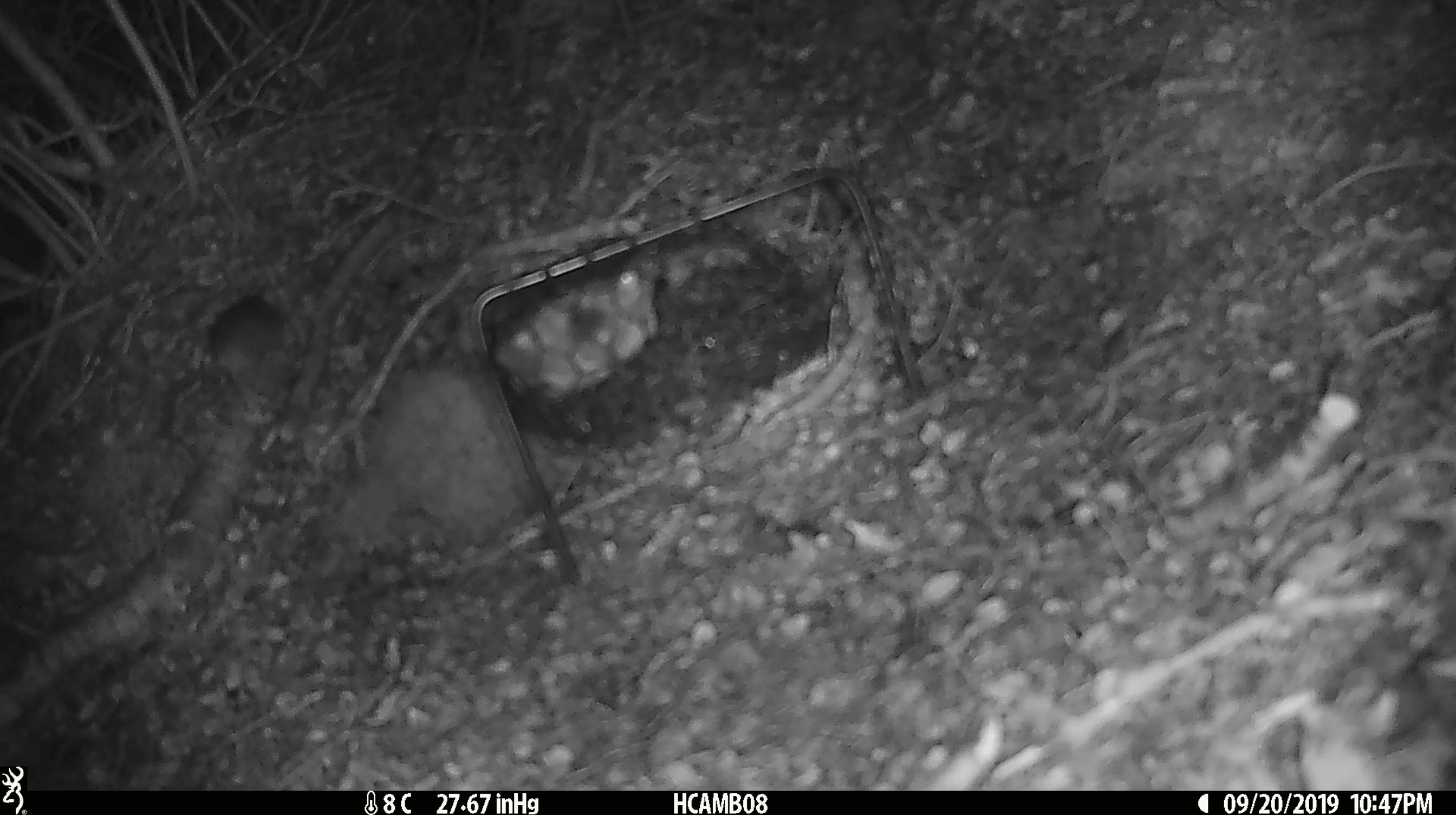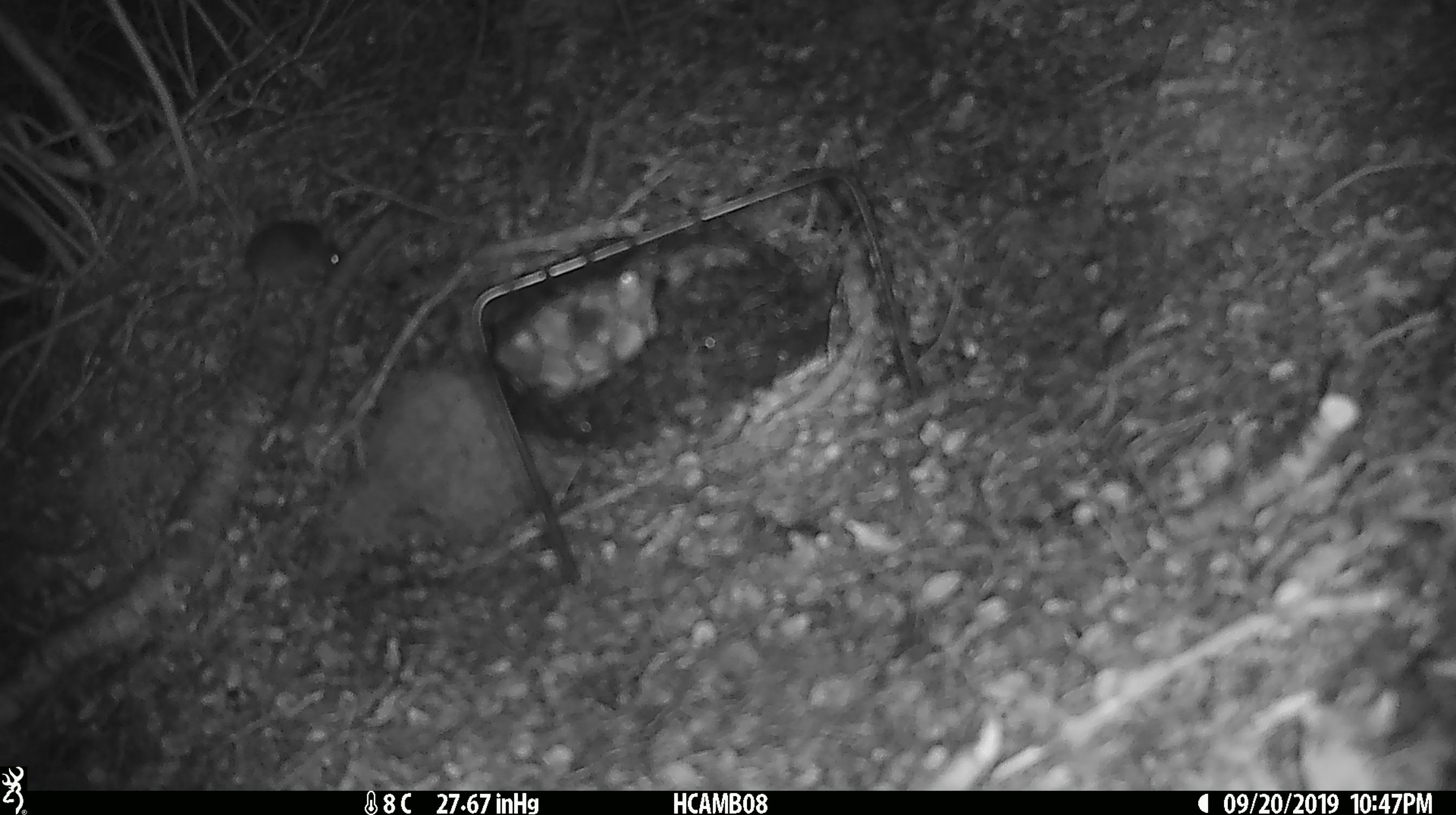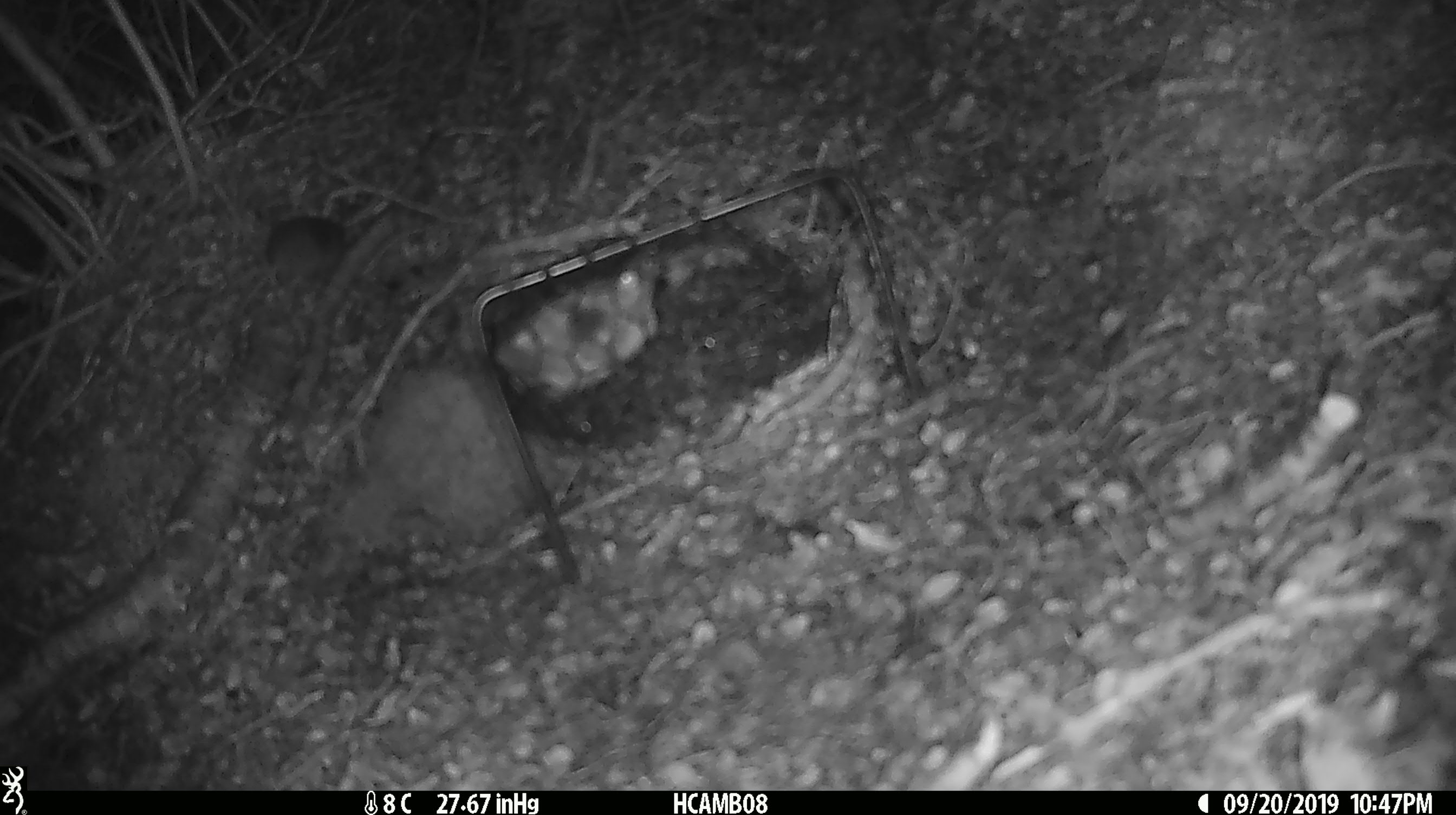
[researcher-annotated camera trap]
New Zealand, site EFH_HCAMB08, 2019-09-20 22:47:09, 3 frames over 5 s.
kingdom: Animalia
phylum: Chordata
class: Mammalia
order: Rodentia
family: Muridae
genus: Mus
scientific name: Mus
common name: mouse